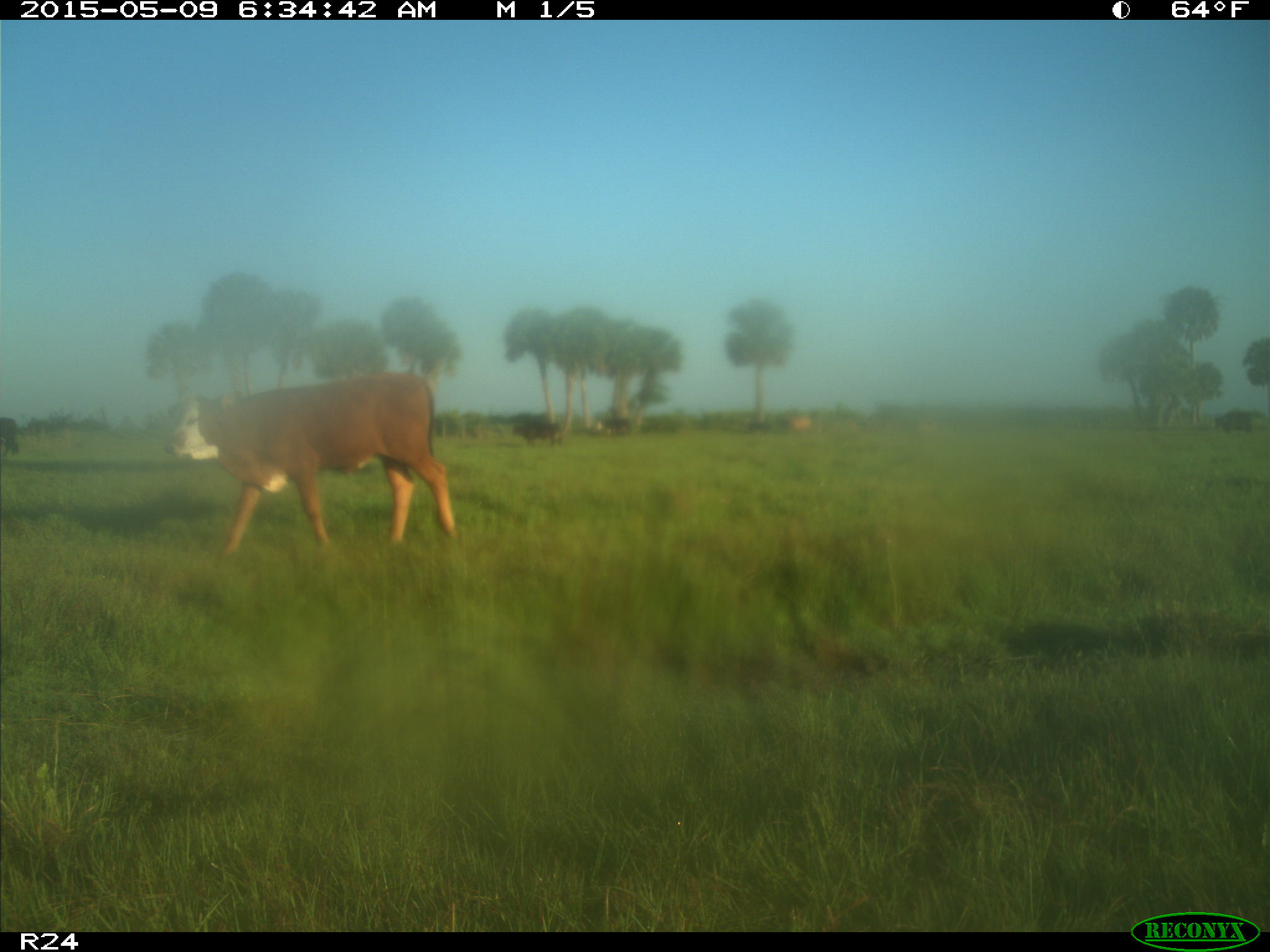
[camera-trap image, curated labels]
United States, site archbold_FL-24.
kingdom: Animalia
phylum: Chordata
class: Mammalia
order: Artiodactyla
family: Bovidae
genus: Bos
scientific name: Bos taurus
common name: domestic cow